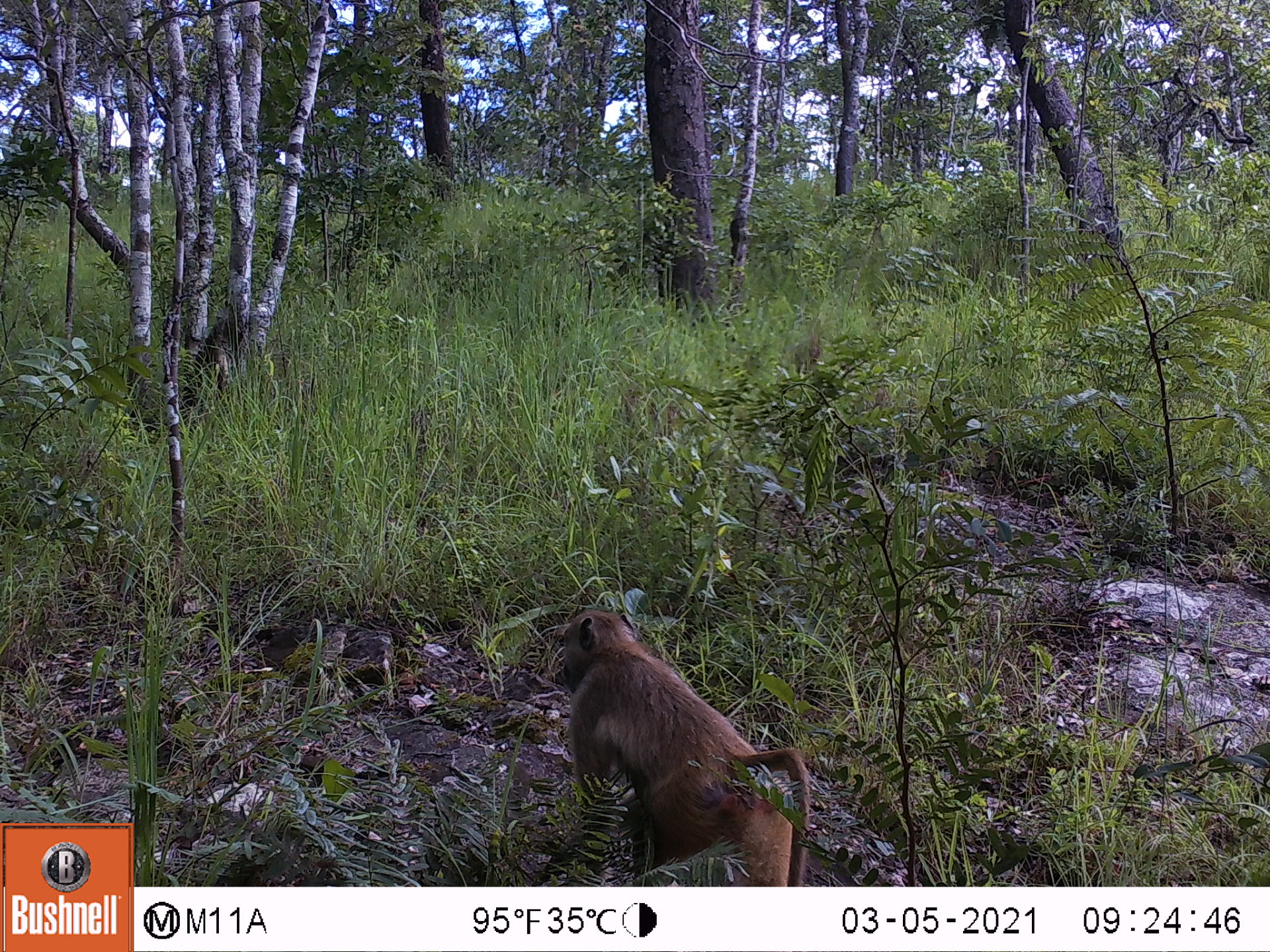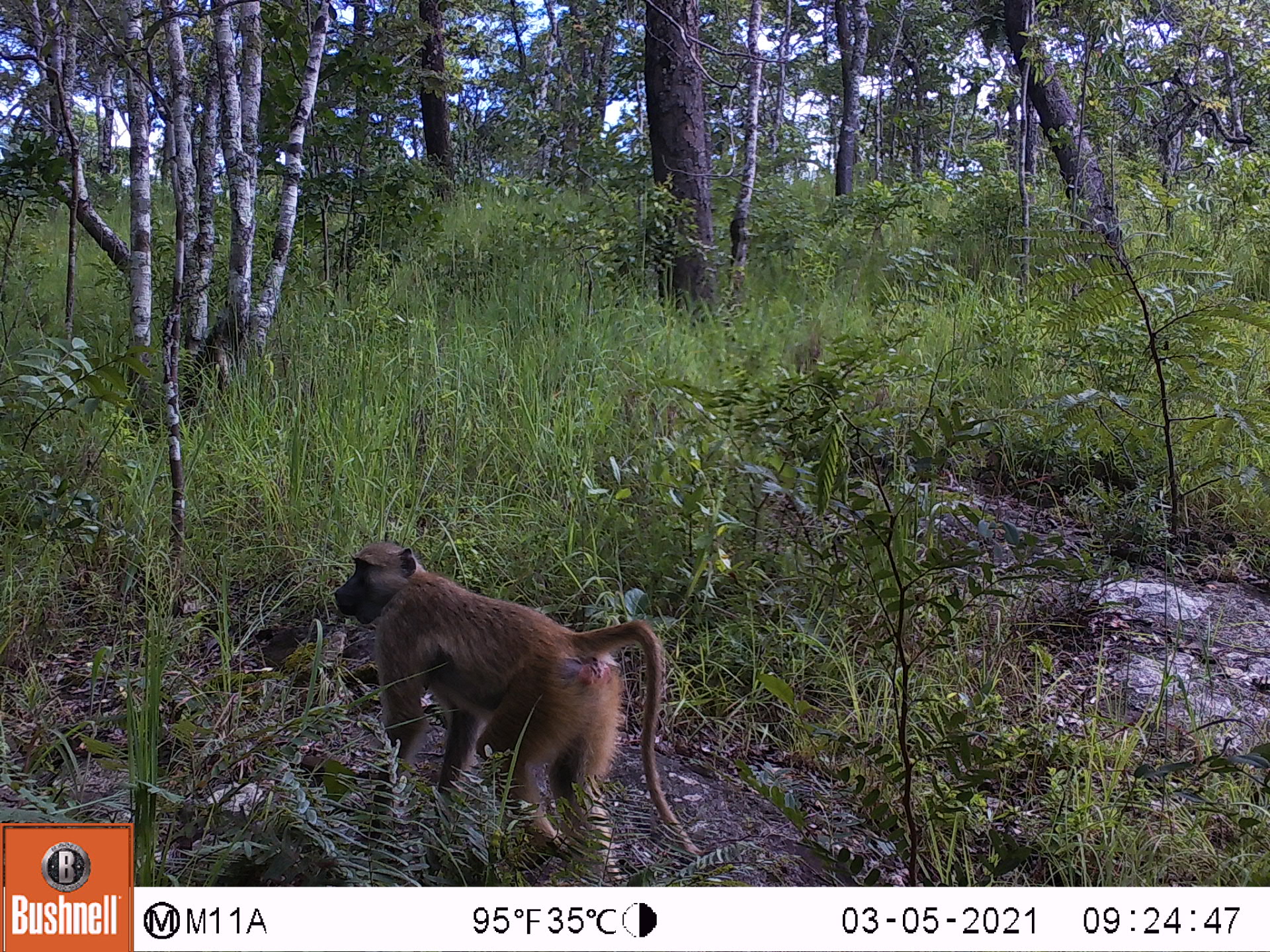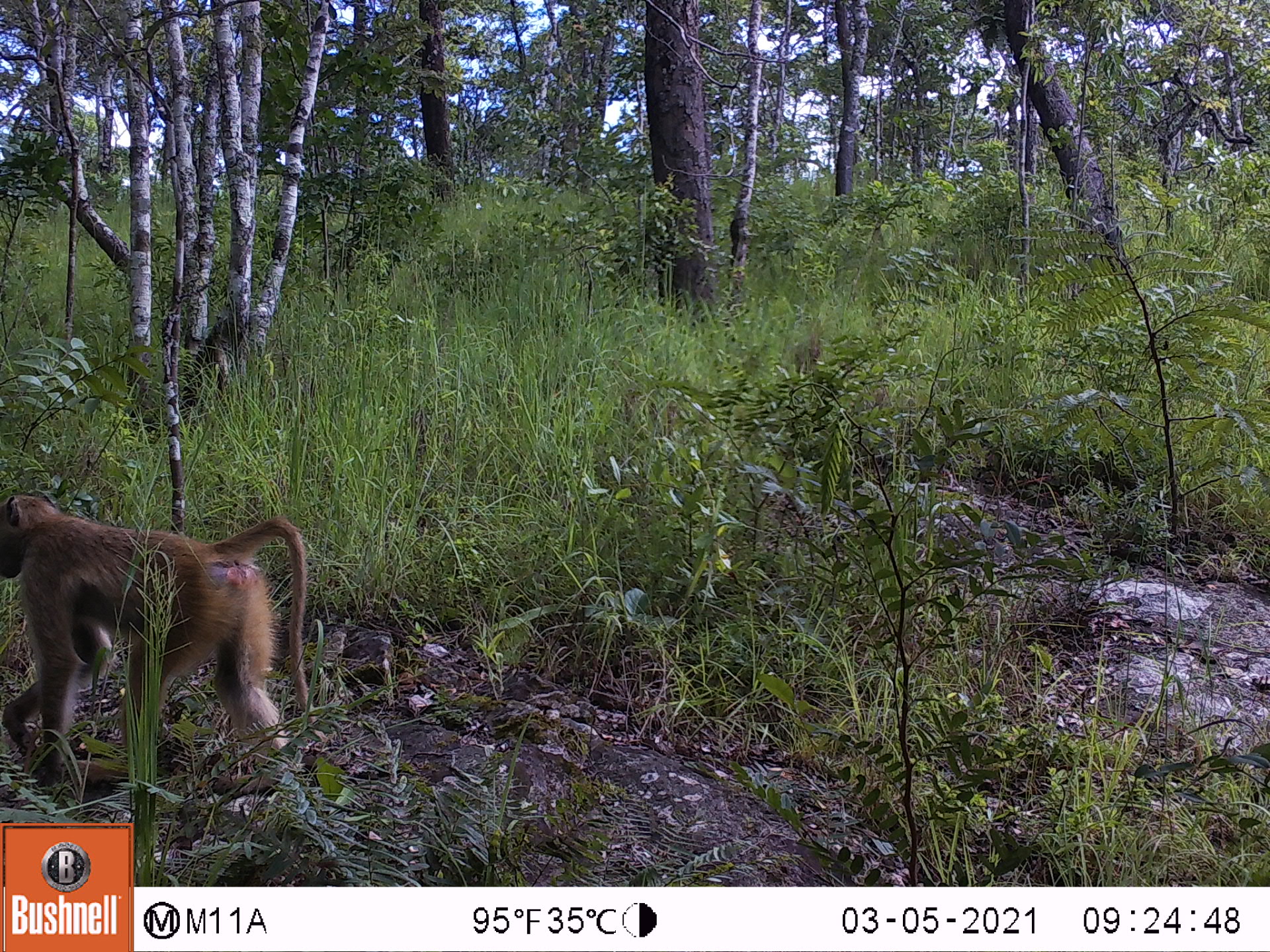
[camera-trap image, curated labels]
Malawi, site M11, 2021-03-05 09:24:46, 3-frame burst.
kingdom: Animalia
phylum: Chordata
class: Mammalia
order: Primates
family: Cercopithecidae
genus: Papio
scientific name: Papio cynocephalus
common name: yellow baboon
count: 1